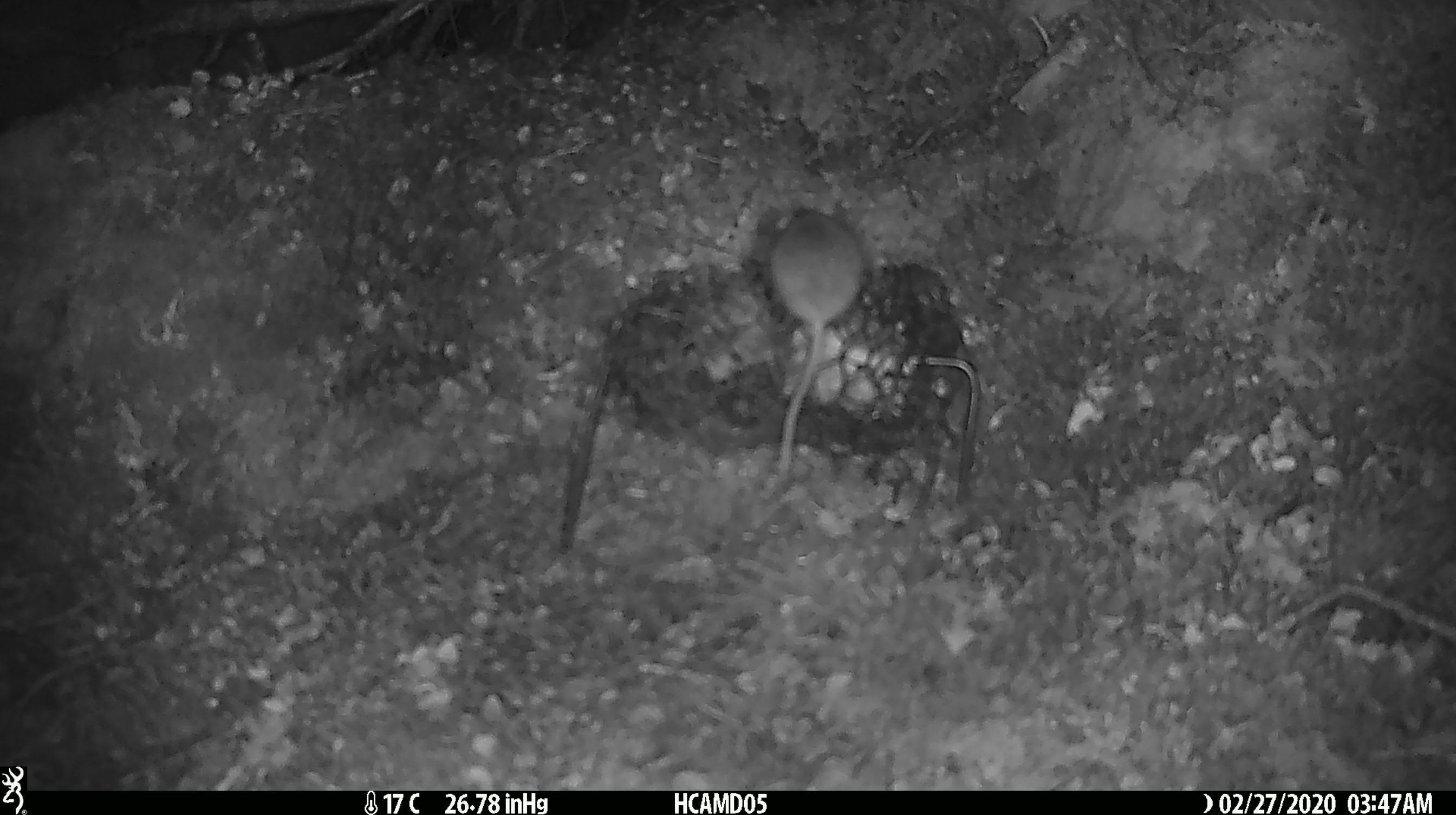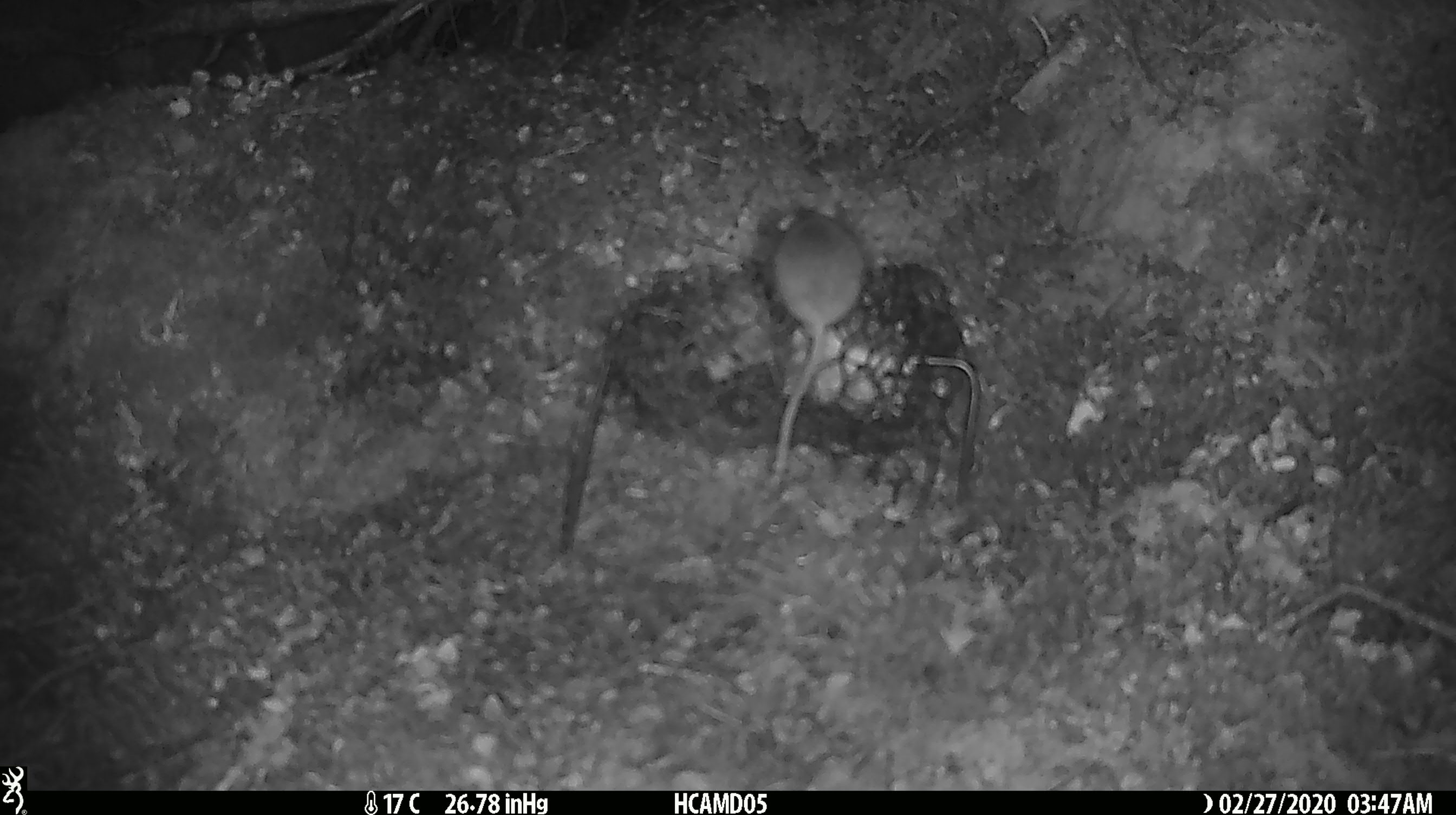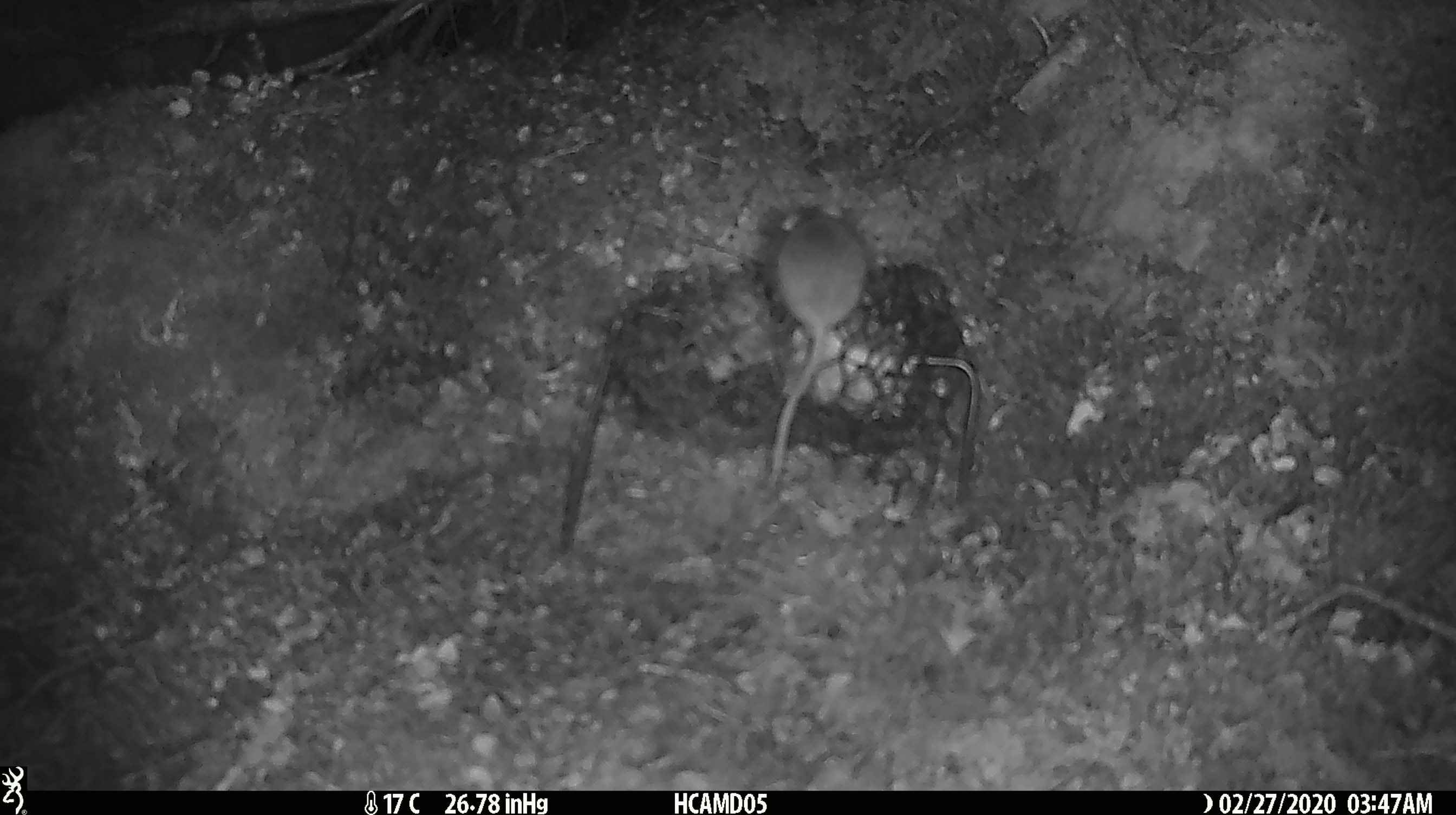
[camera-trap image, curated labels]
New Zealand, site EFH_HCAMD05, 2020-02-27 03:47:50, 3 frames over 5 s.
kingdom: Animalia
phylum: Chordata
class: Mammalia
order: Rodentia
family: Muridae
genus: Mus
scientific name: Mus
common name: mouse